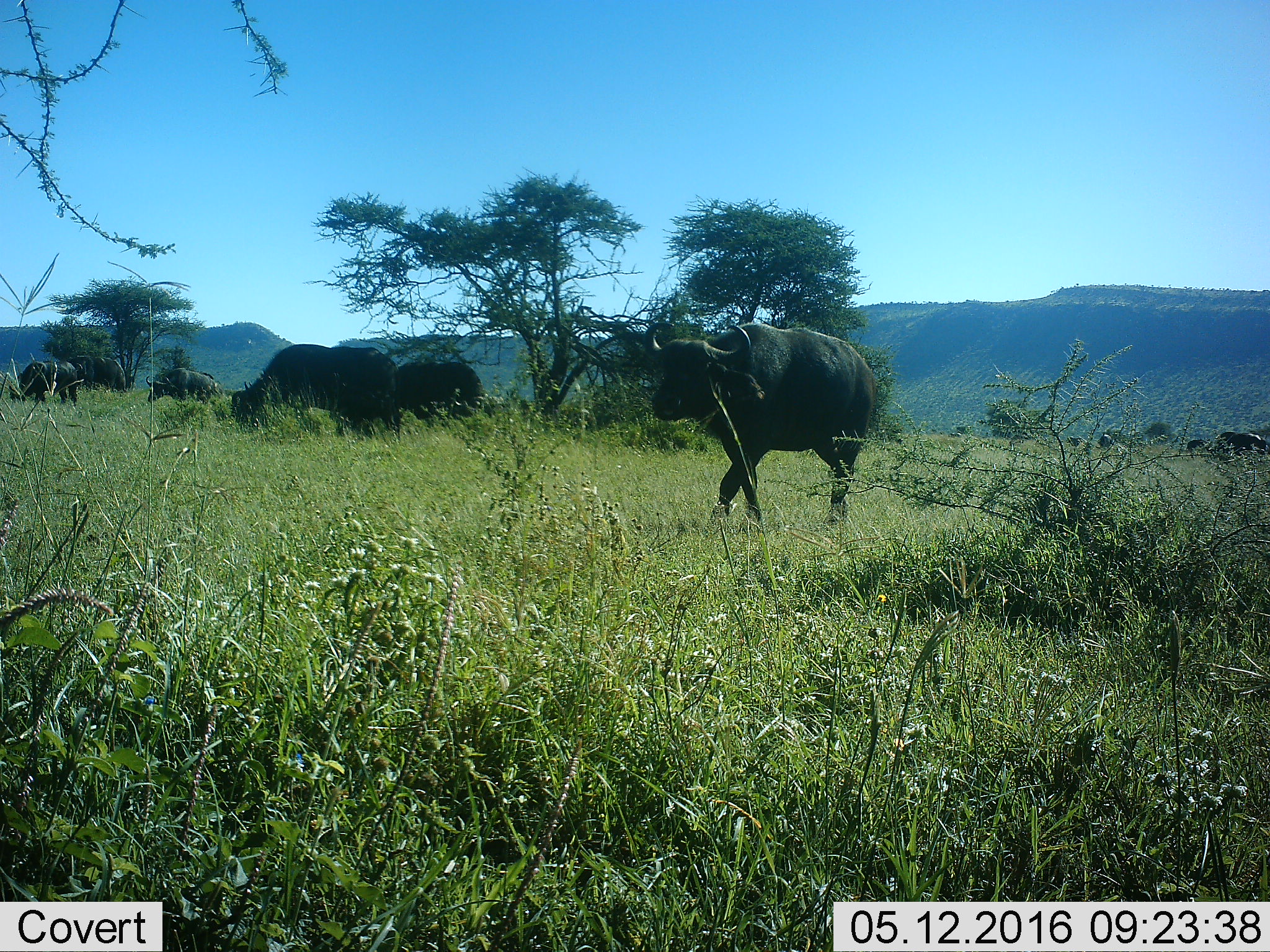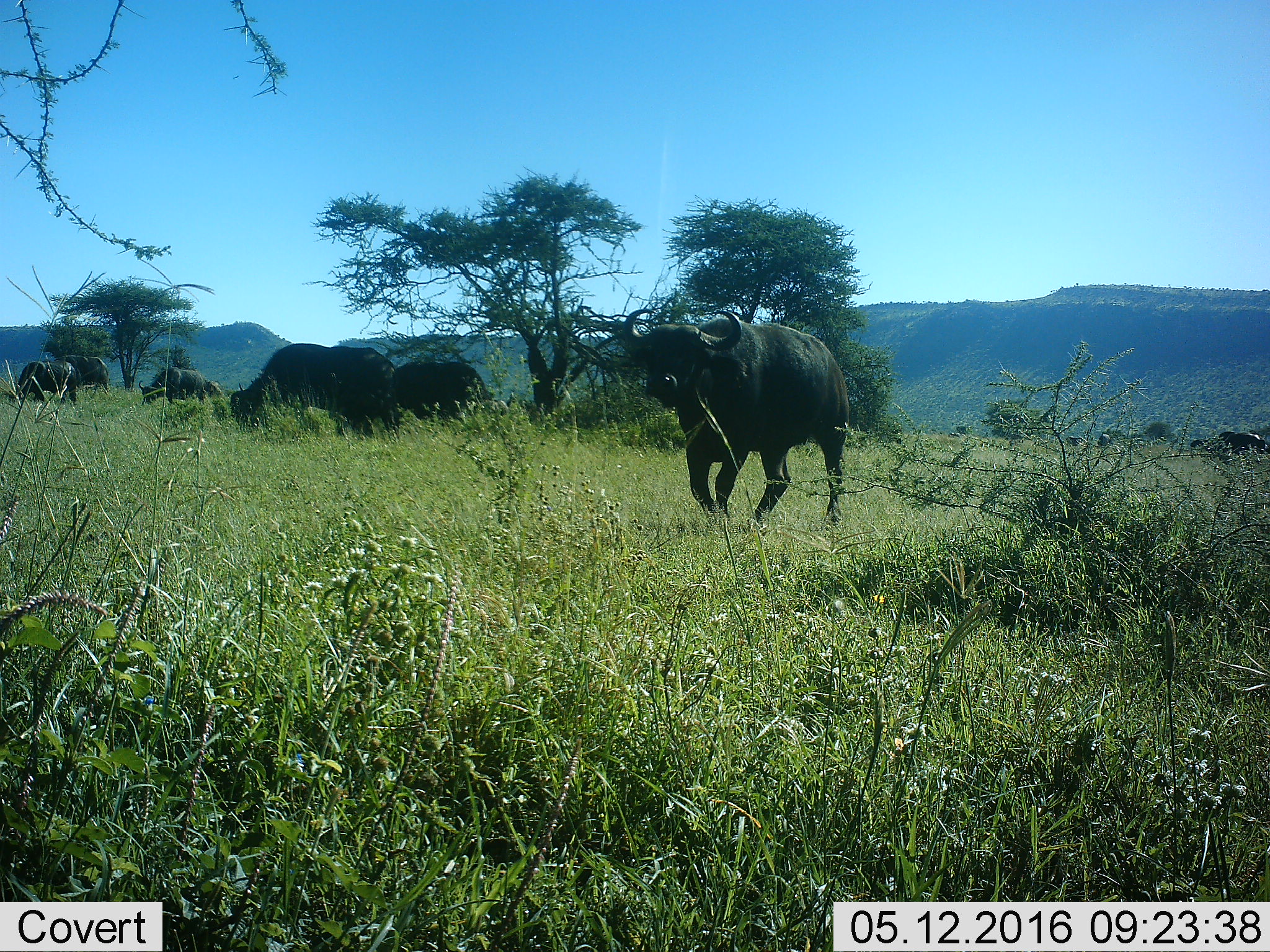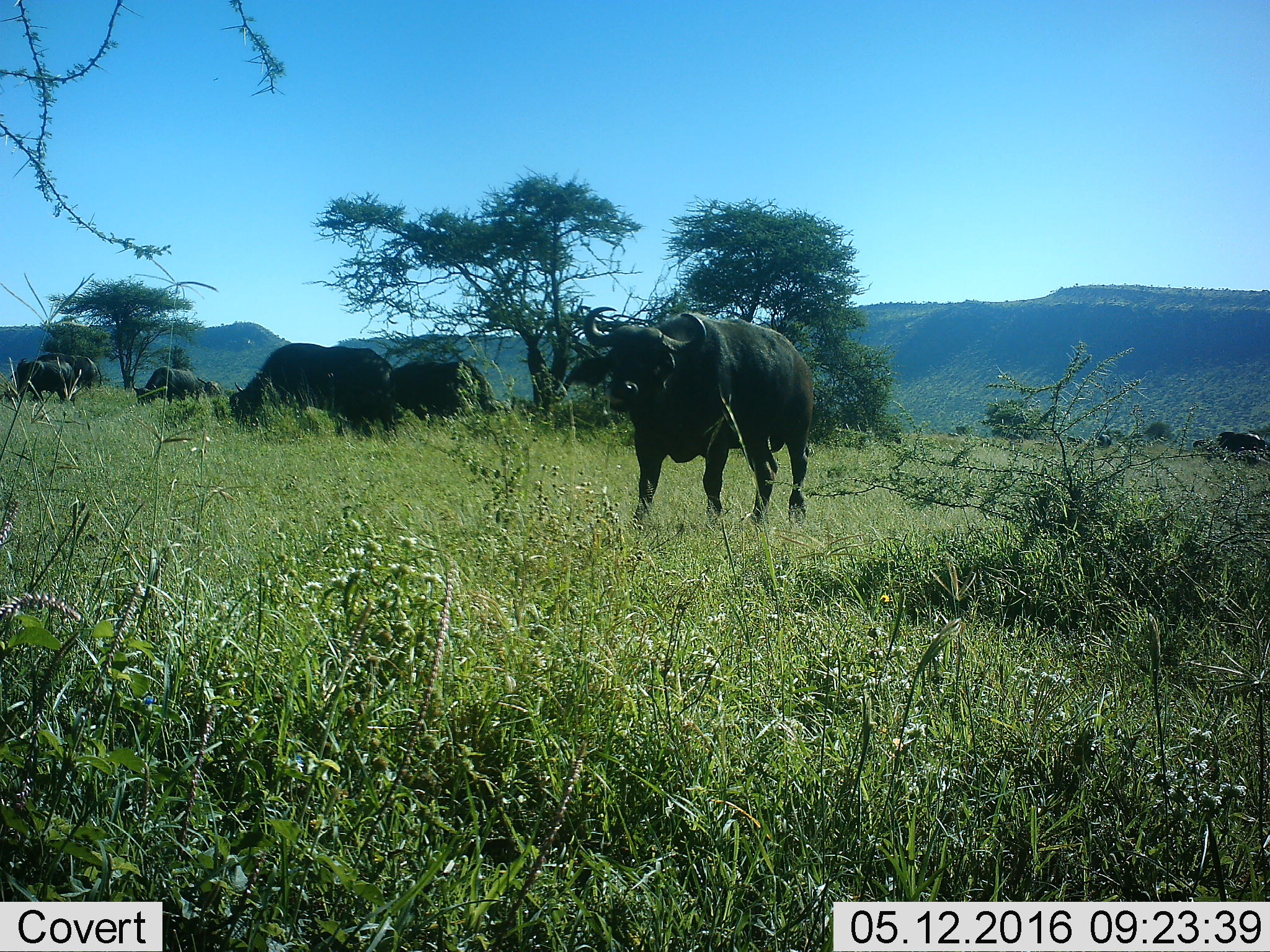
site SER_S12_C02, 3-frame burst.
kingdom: Animalia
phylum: Chordata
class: Mammalia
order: Artiodactyla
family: Bovidae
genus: Syncerus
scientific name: Syncerus caffer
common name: african buffalo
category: buffalo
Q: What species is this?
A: Buffalo (african buffalo) (Syncerus caffer).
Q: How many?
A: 7.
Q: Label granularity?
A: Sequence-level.